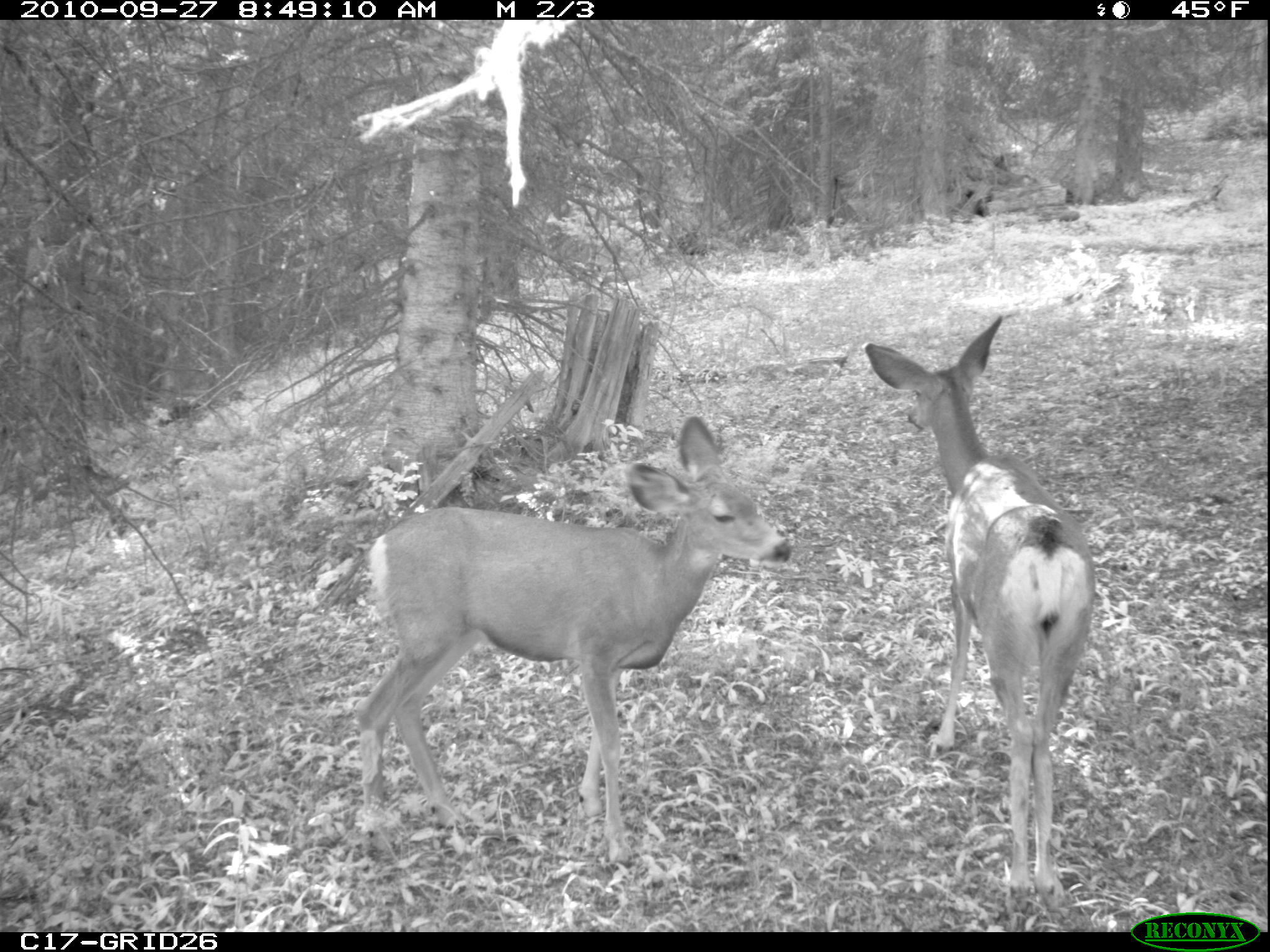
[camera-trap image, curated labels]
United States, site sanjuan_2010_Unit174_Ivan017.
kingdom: Animalia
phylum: Chordata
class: Mammalia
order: Artiodactyla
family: Cervidae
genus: Odocoileus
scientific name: Odocoileus hemionus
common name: mule deer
Odocoileus hemionus (mule deer).